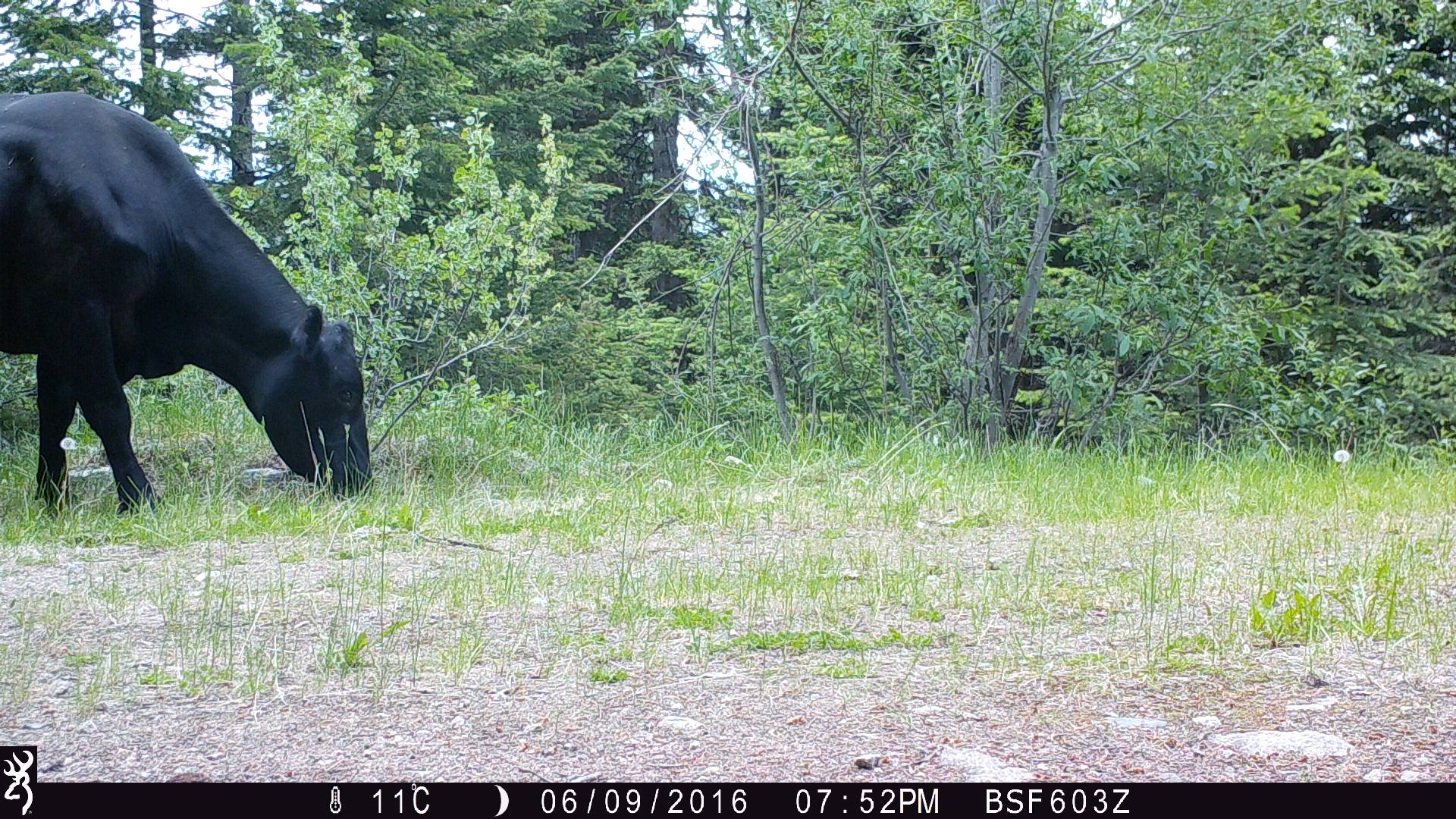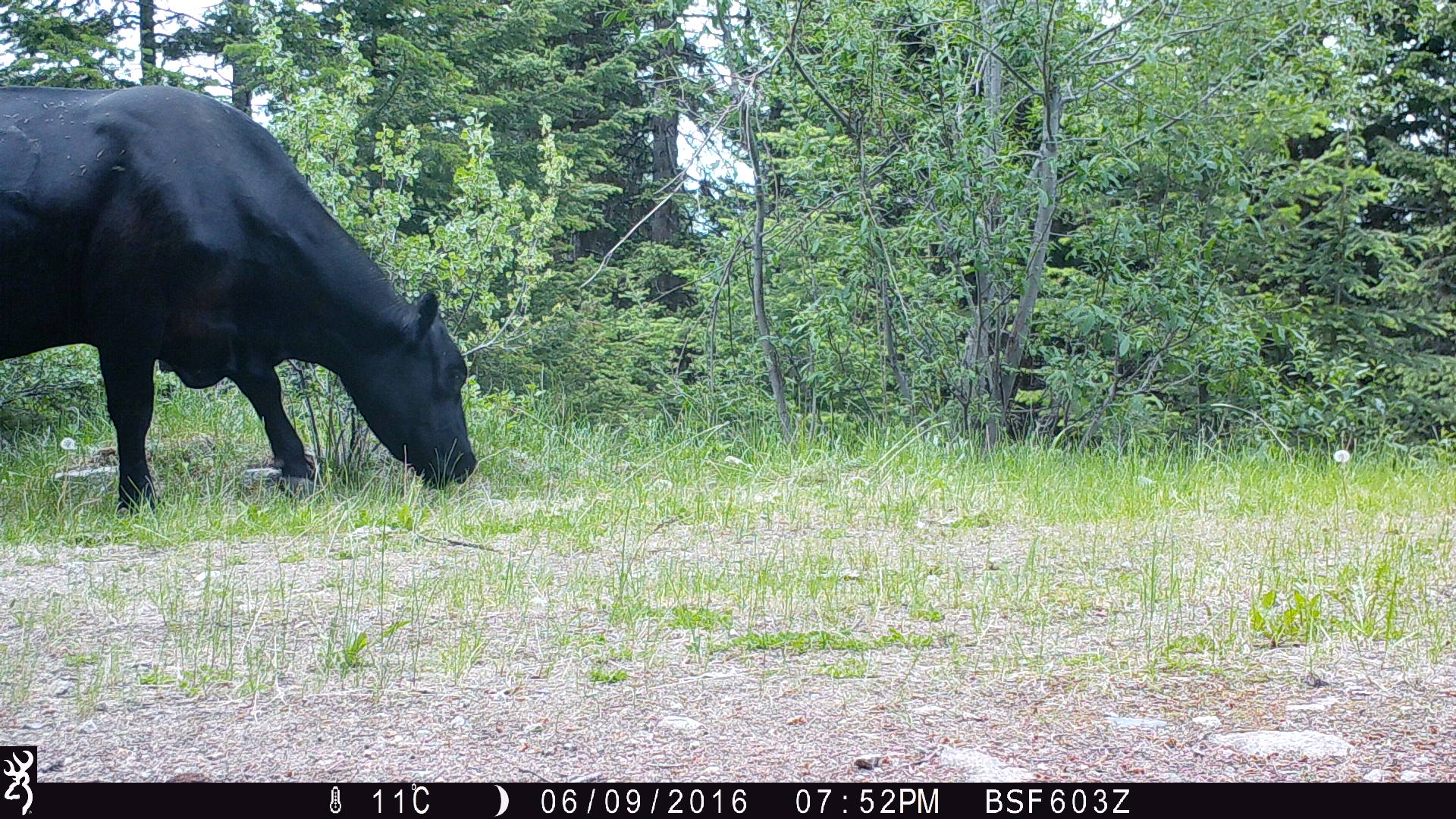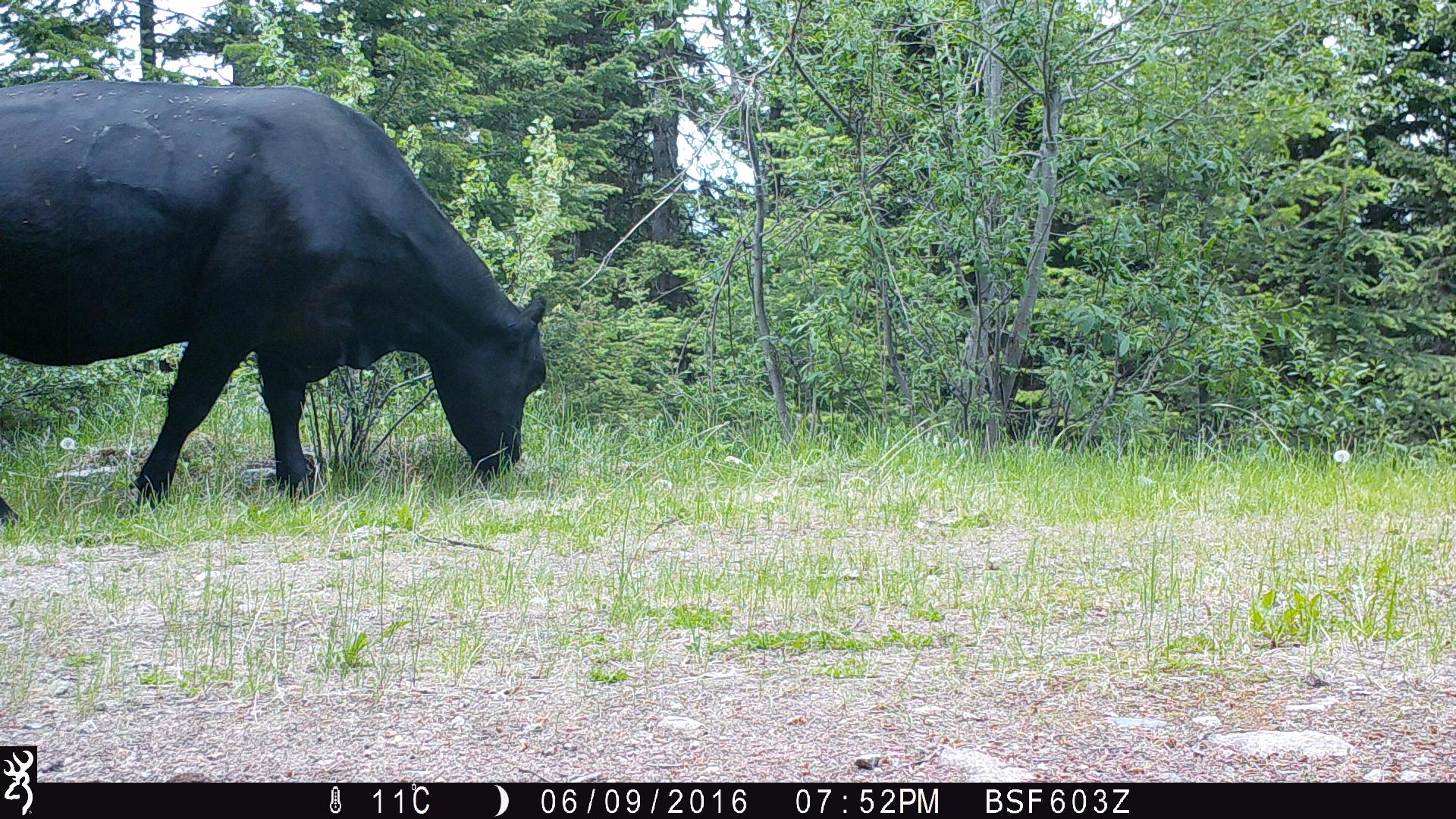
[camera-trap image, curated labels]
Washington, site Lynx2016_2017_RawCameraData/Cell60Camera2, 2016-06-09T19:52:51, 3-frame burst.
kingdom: Animalia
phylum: Chordata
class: Mammalia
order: Artiodactyla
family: Bovidae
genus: Bos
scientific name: Bos taurus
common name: domestic cattle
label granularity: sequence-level